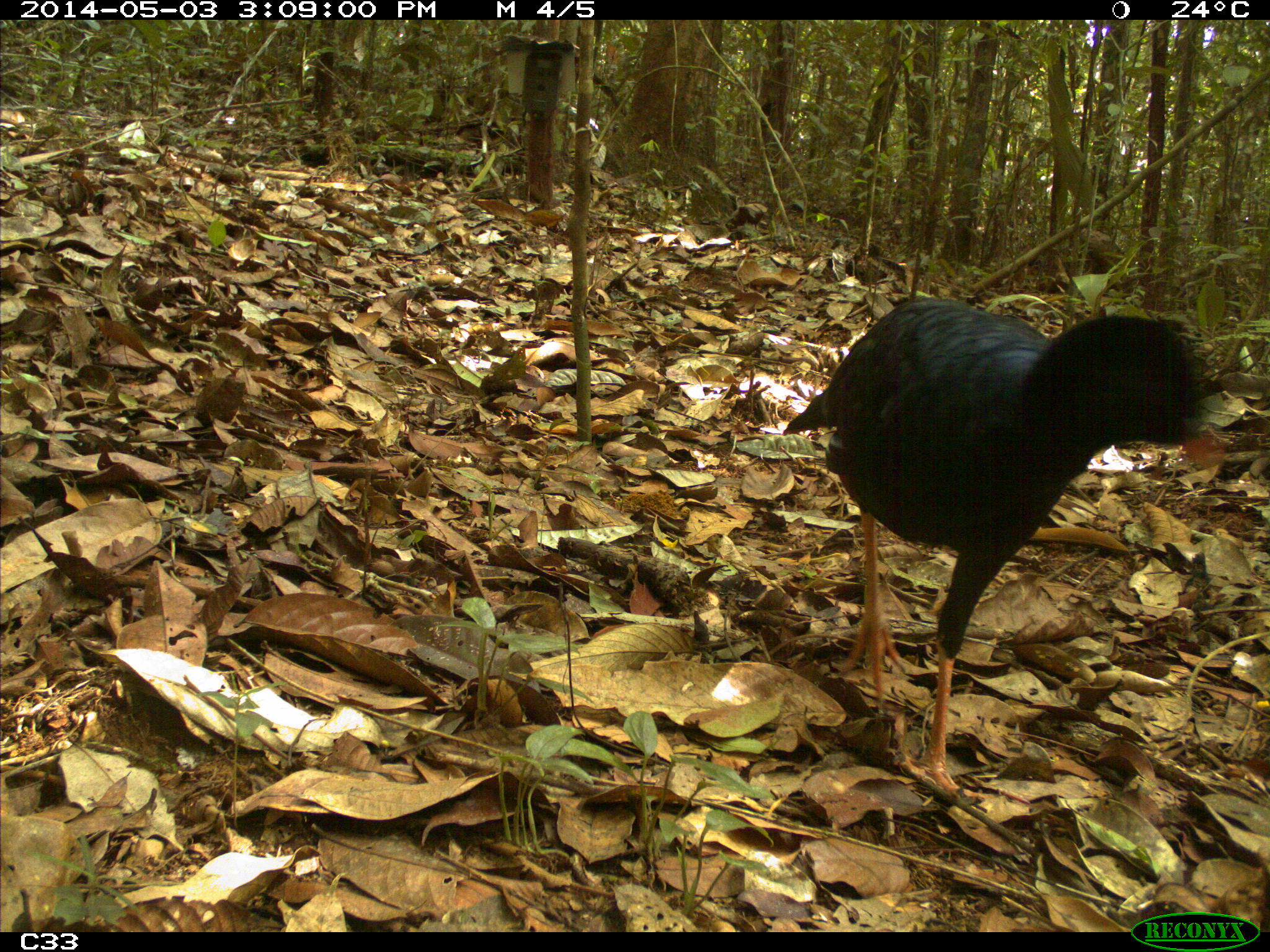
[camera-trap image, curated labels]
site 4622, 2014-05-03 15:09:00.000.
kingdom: Animalia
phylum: Chordata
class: Aves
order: Galliformes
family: Cracidae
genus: Mitu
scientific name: Mitu tomentosum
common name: crestless curassow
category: mitu tomentosa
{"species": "mitu tomentosa (crestless curassow) (Mitu tomentosum)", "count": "1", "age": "adult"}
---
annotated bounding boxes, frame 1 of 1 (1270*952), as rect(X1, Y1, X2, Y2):
mitu tomentosa: rect(781, 293, 1220, 794)